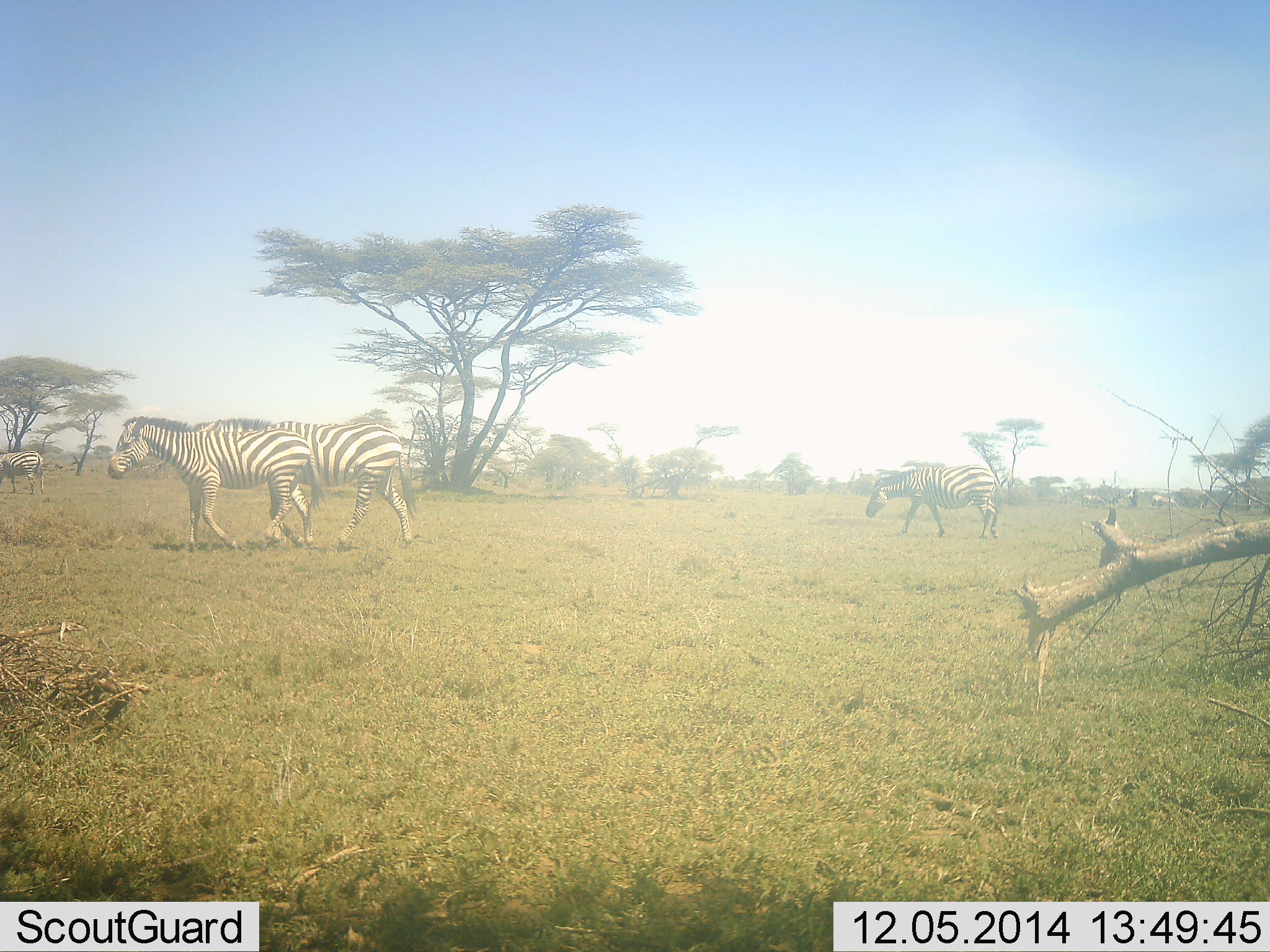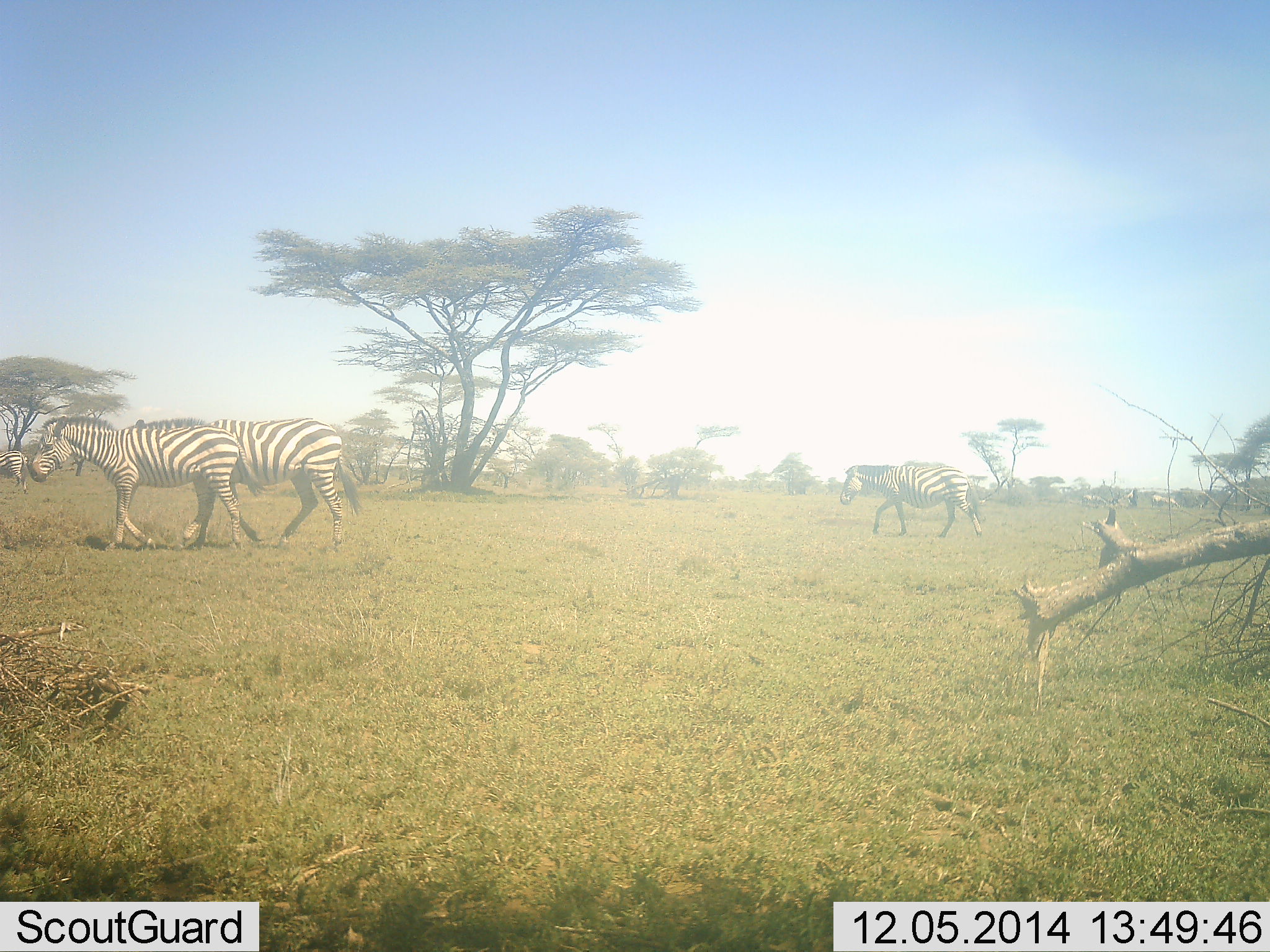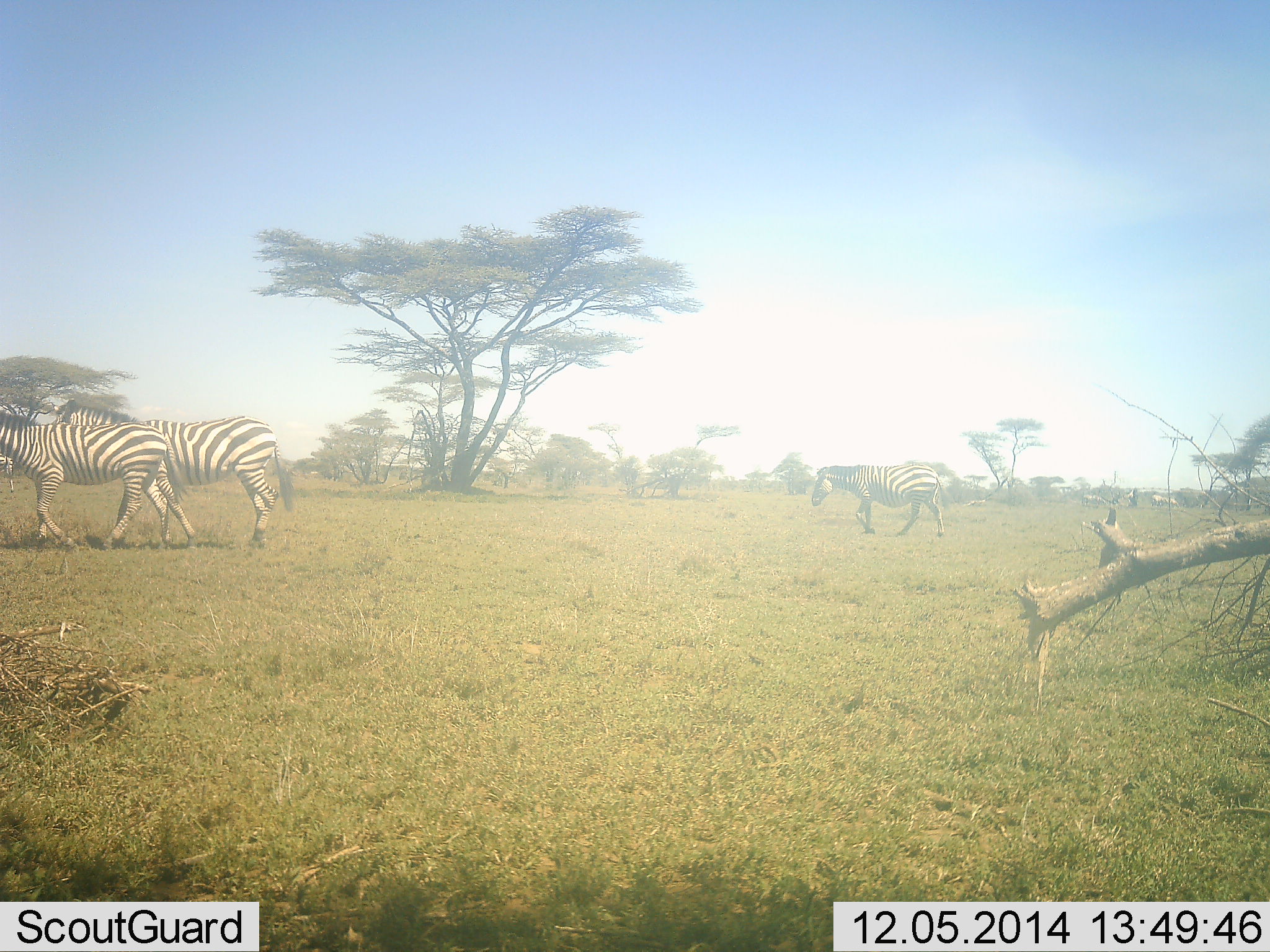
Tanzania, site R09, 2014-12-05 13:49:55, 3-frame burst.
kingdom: Animalia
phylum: Chordata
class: Mammalia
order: Perissodactyla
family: Equidae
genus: Equus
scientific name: Equus quagga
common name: plains zebra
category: zebra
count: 4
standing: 10%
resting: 0%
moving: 100%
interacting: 0%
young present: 0%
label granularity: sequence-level